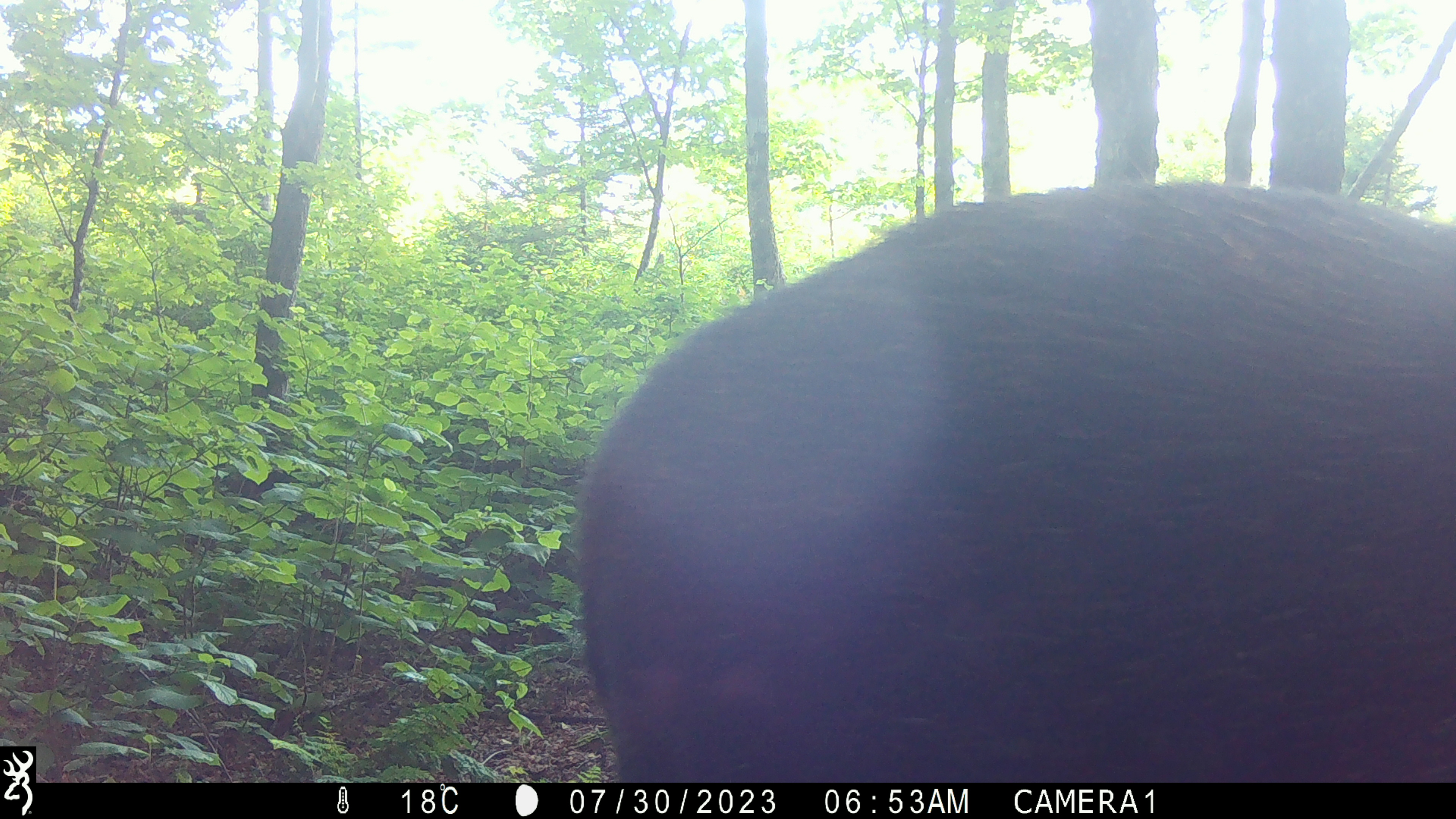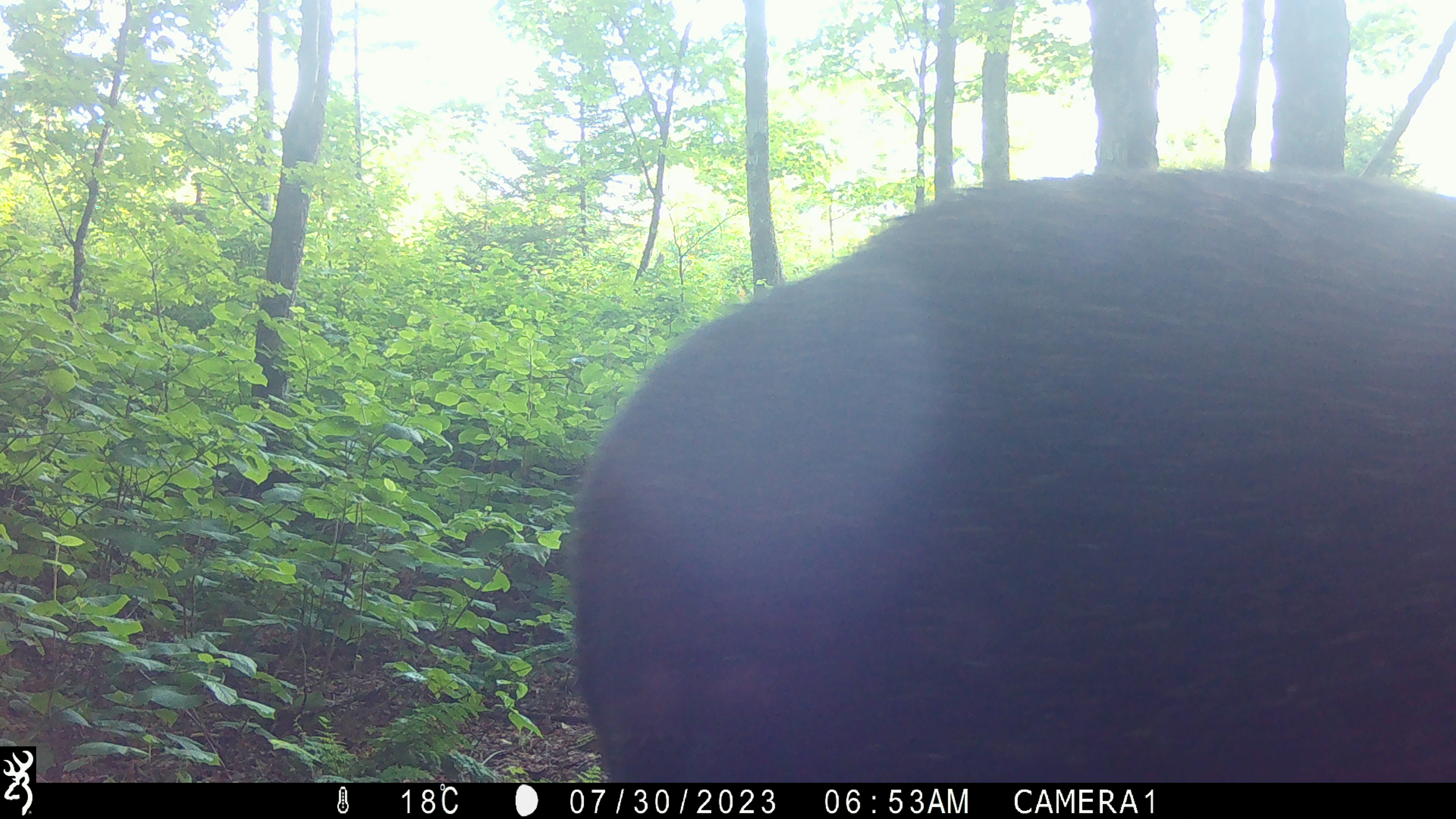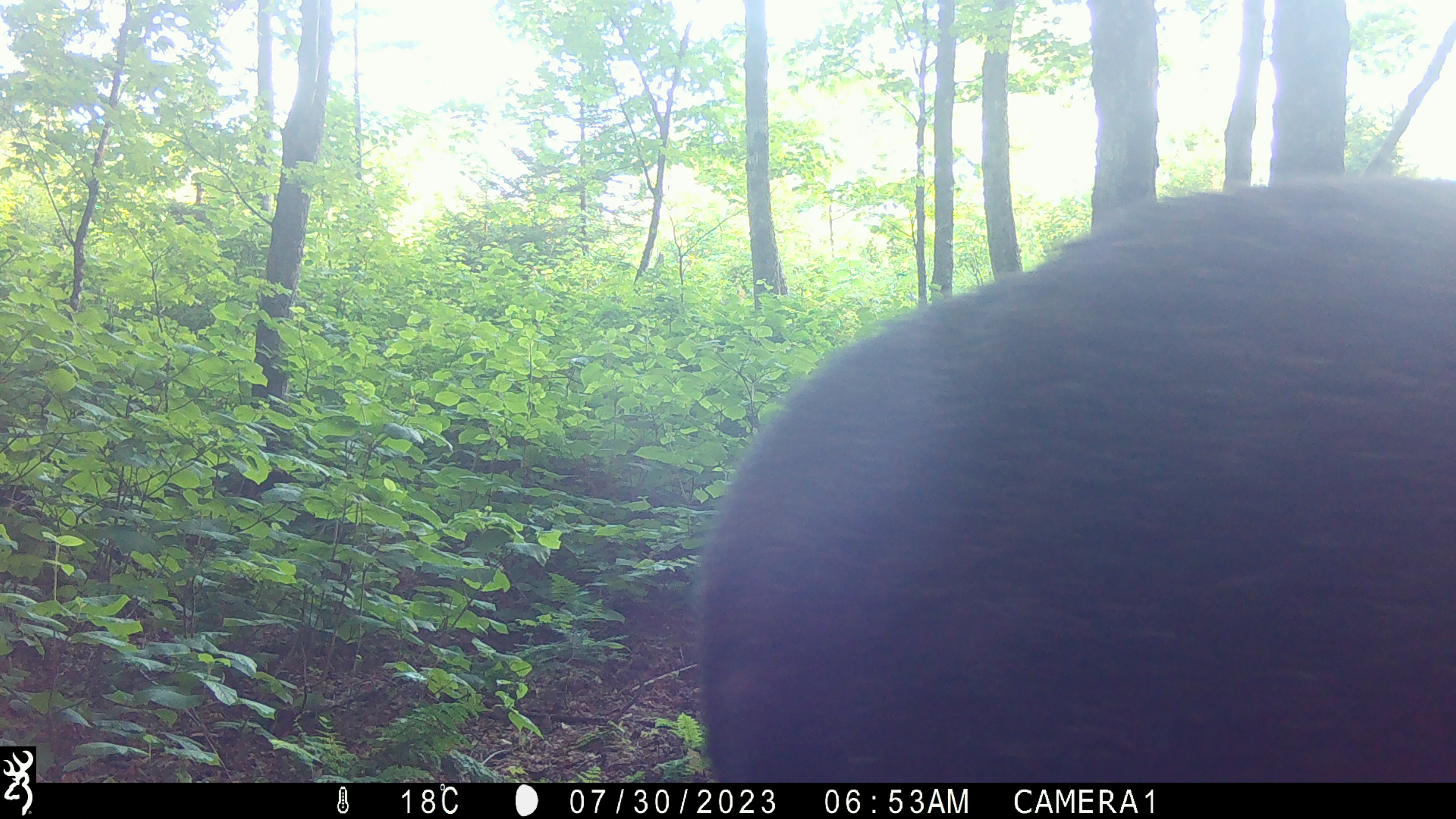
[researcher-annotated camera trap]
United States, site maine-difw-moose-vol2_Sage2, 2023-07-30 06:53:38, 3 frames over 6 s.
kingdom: Animalia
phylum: Chordata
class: Mammalia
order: Artiodactyla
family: Cervidae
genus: Alces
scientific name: Alces alces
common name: moose